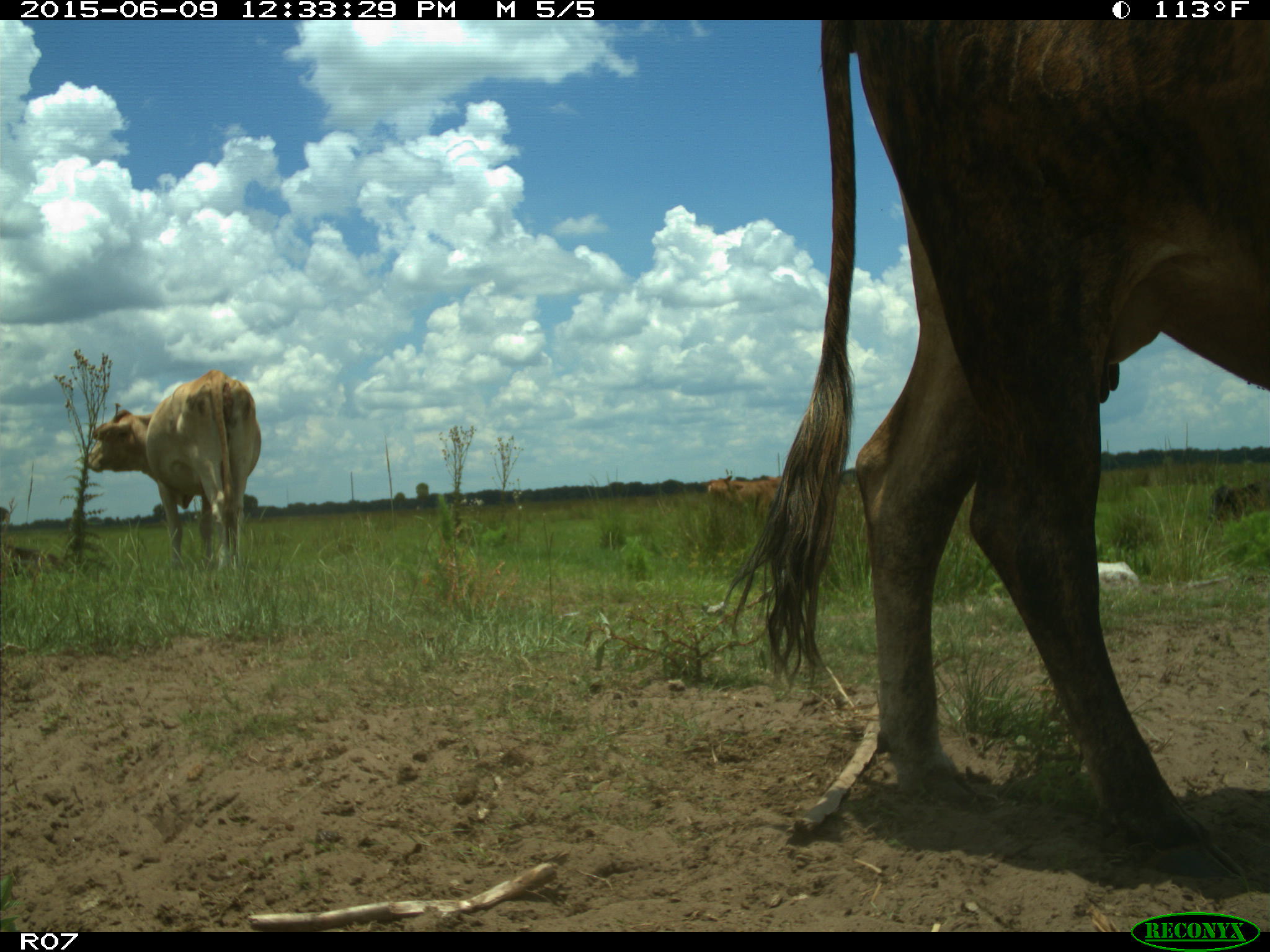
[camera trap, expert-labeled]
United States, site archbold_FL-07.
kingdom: Animalia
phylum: Chordata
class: Mammalia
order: Artiodactyla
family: Bovidae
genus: Bos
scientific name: Bos taurus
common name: domestic cow